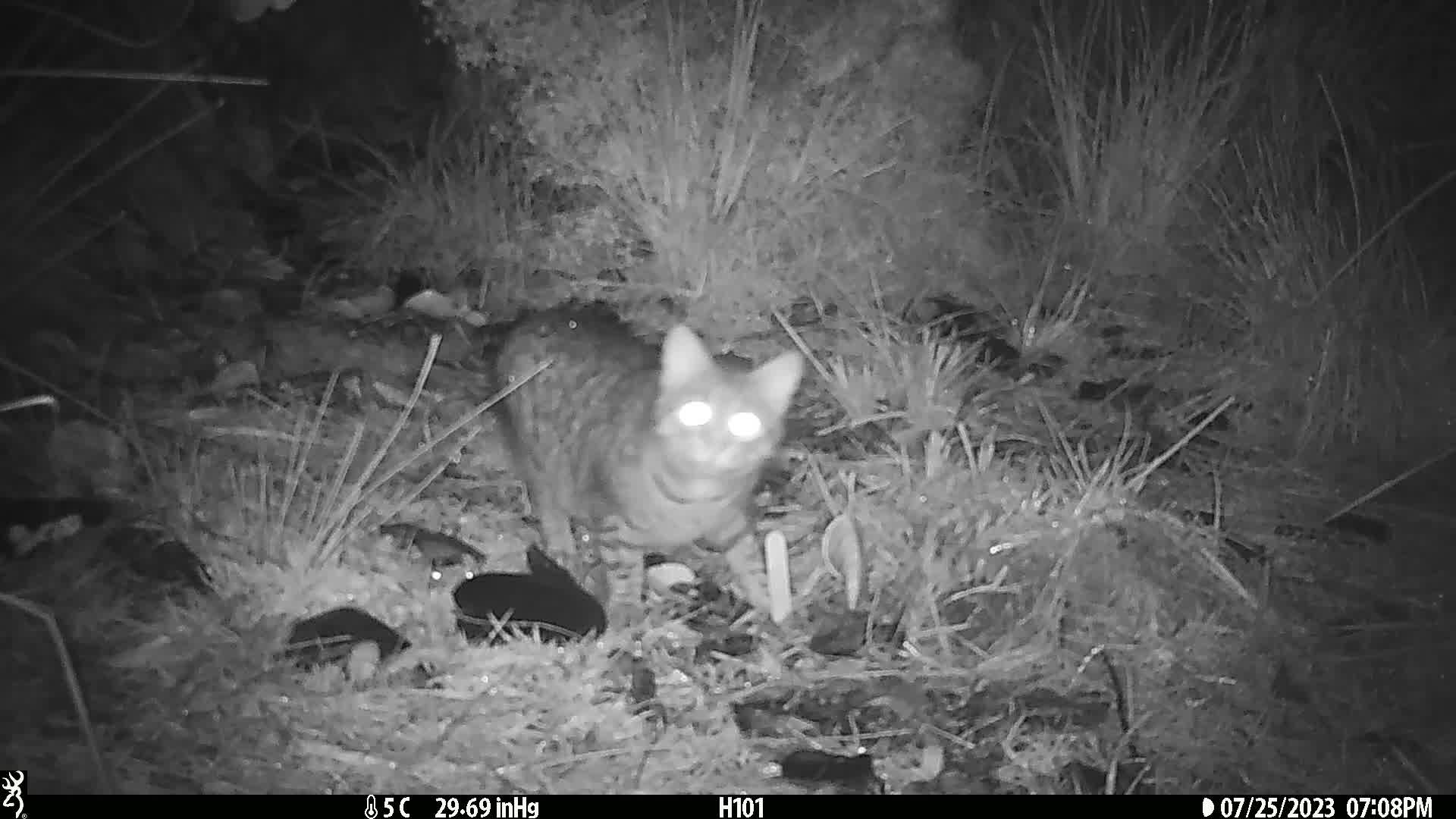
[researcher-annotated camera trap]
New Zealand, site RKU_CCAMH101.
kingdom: Animalia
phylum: Chordata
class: Mammalia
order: Carnivora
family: Felidae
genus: Felis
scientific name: Felis catus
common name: domestic cat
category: cat